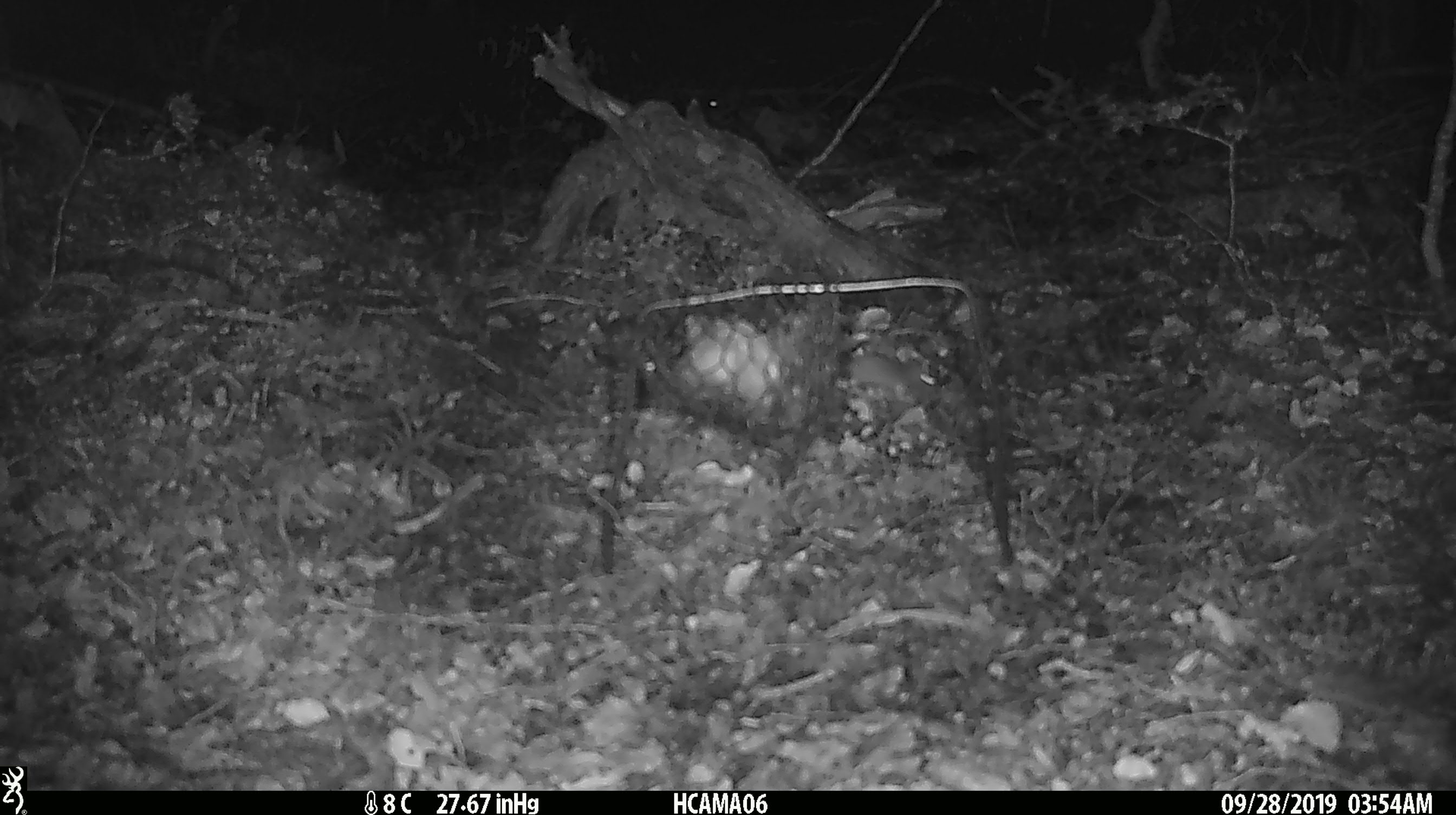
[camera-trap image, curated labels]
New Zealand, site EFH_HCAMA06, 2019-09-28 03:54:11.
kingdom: Animalia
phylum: Chordata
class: Mammalia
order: Rodentia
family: Muridae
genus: Mus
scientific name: Mus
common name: mouse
Mouse (Mus).